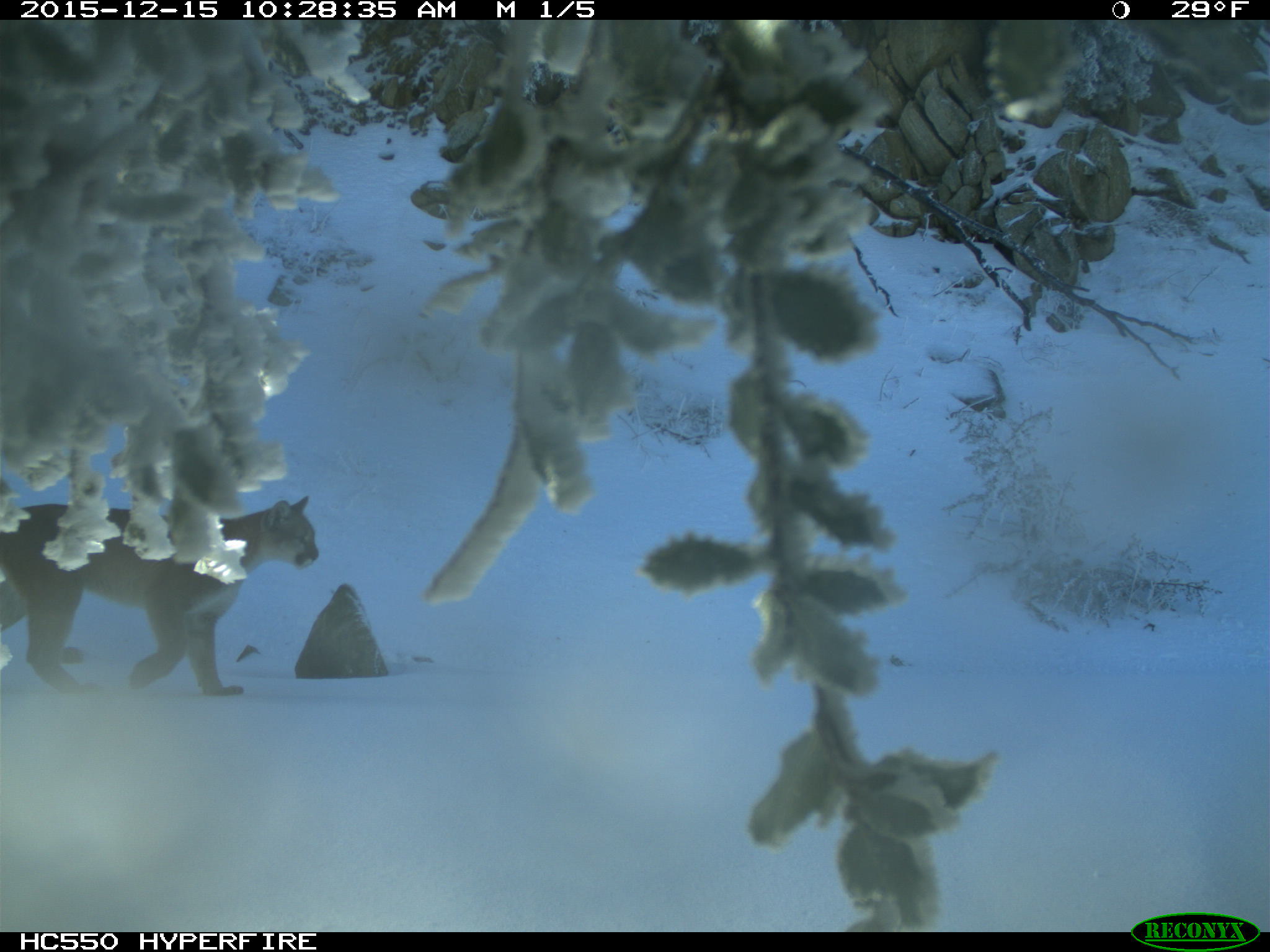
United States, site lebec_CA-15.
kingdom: Animalia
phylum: Chordata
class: Mammalia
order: Carnivora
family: Felidae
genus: Puma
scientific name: Puma concolor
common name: mountain lion